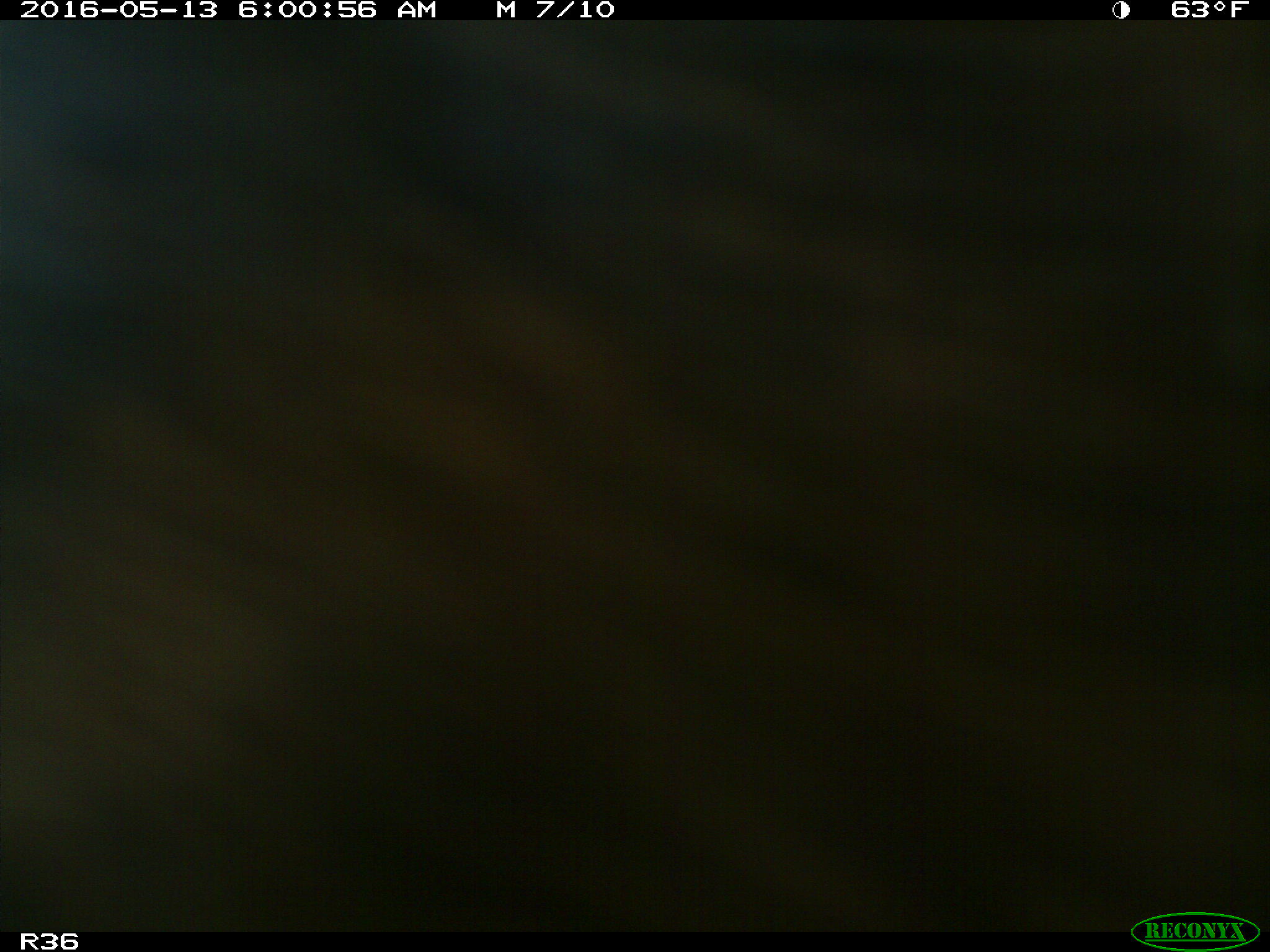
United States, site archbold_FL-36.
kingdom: Animalia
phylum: Chordata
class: Mammalia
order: Artiodactyla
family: Bovidae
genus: Bos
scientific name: Bos taurus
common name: domestic cow